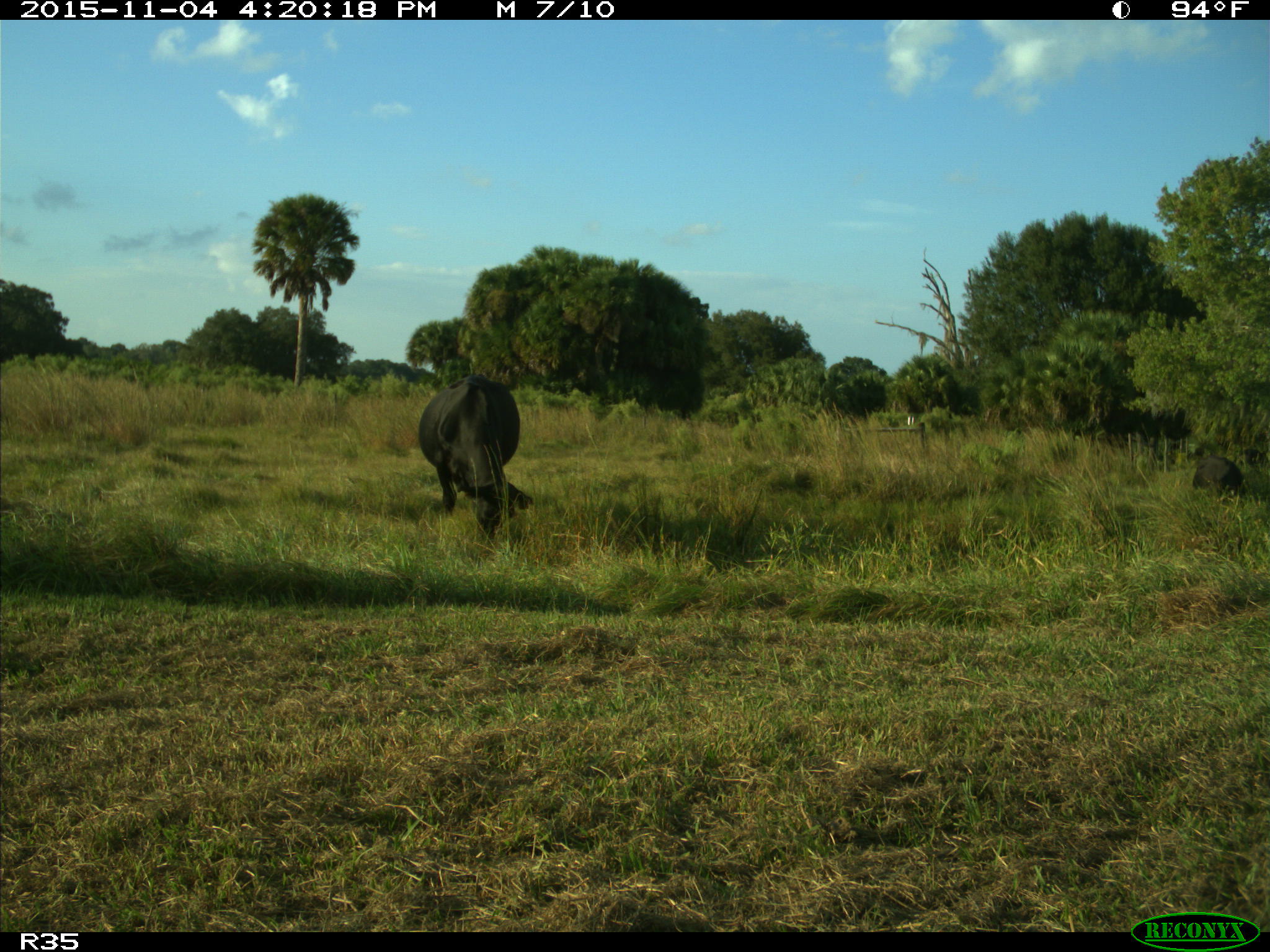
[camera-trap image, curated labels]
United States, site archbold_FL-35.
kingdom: Animalia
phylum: Chordata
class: Mammalia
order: Artiodactyla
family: Bovidae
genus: Bos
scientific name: Bos taurus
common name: domestic cow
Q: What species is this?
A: Bos taurus (domestic cow).